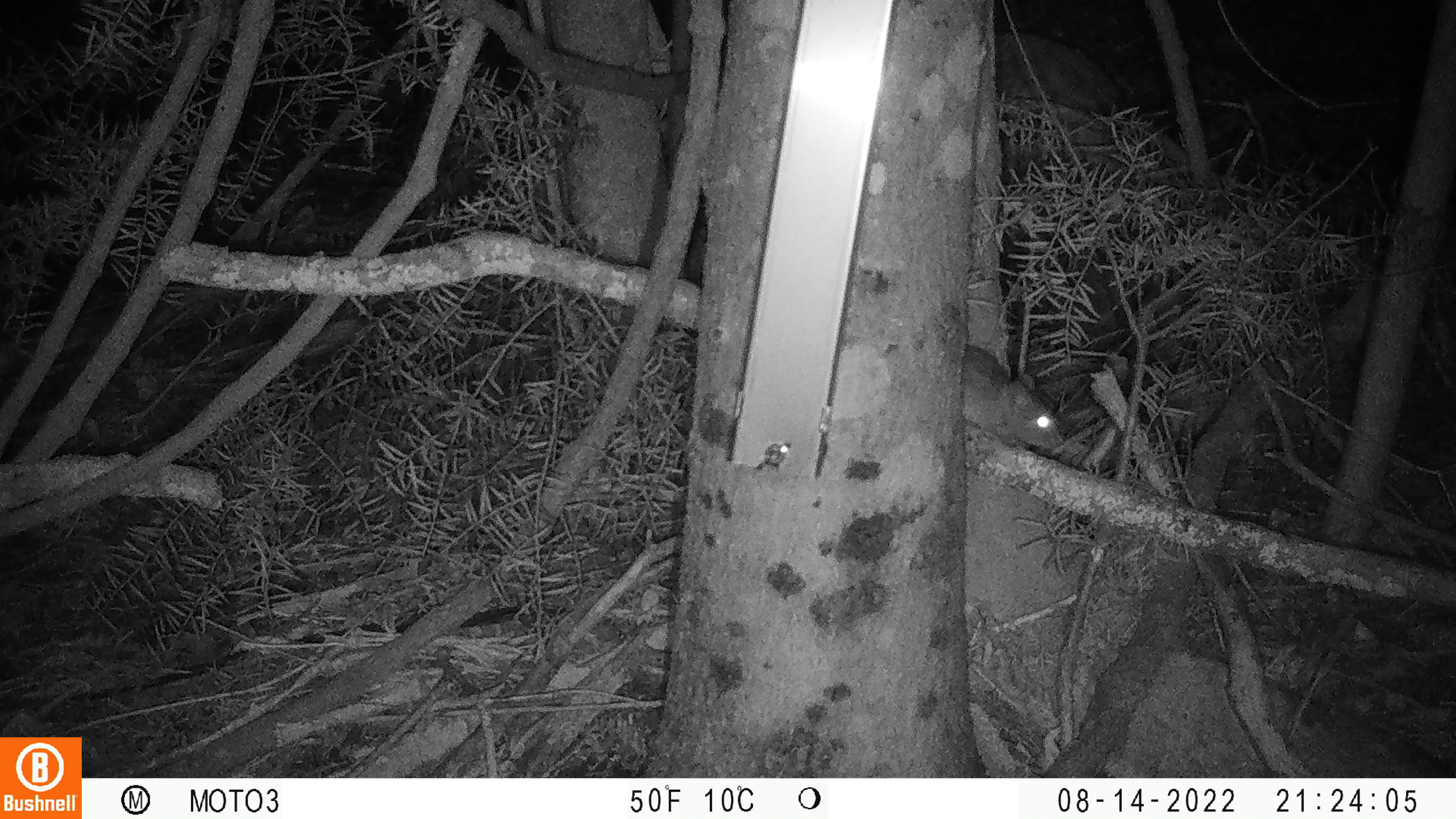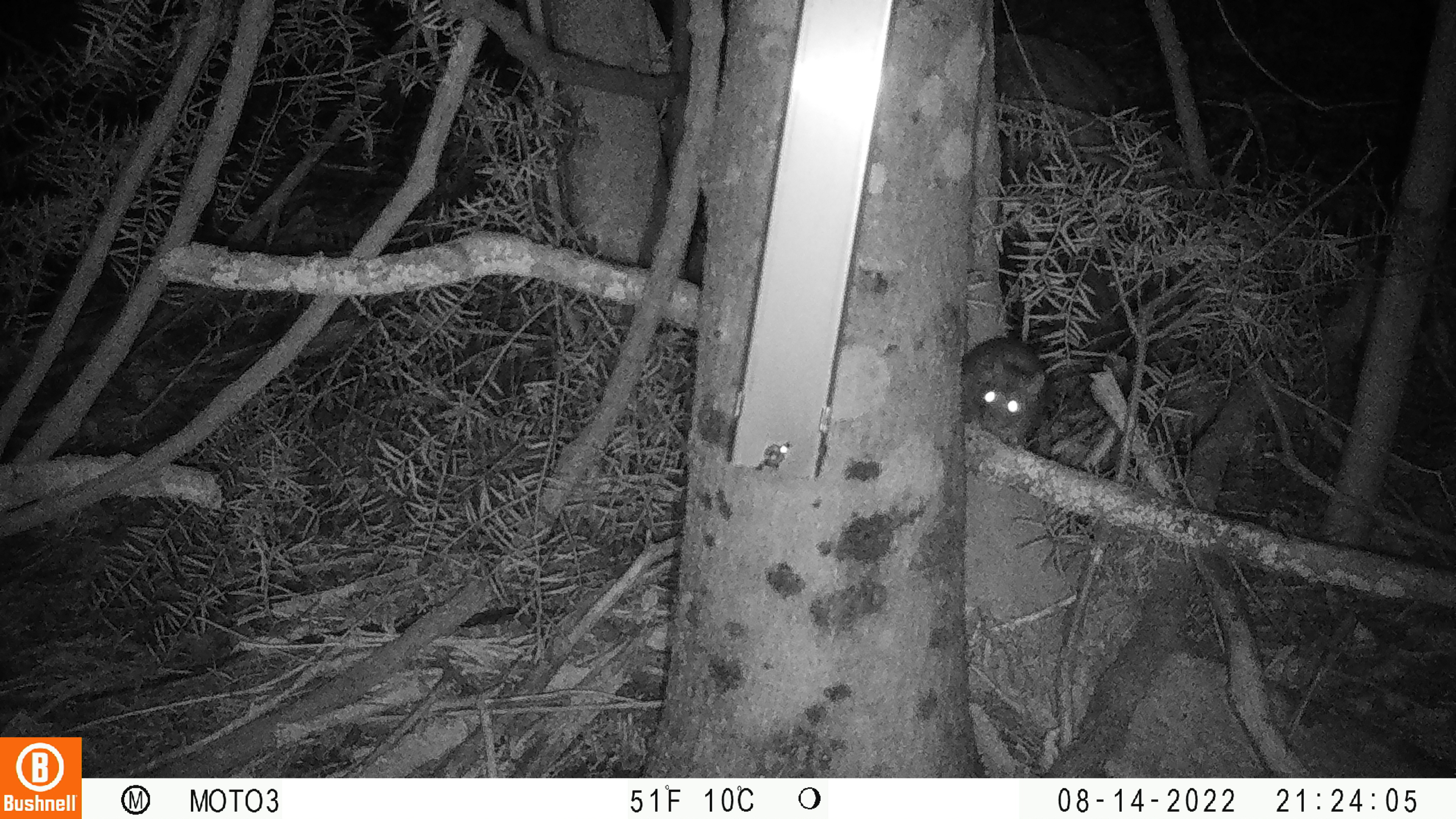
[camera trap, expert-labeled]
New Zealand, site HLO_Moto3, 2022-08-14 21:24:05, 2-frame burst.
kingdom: Animalia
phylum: Chordata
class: Mammalia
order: Rodentia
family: Muridae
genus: Rattus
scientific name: Rattus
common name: rat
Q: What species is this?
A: Rat (Rattus).